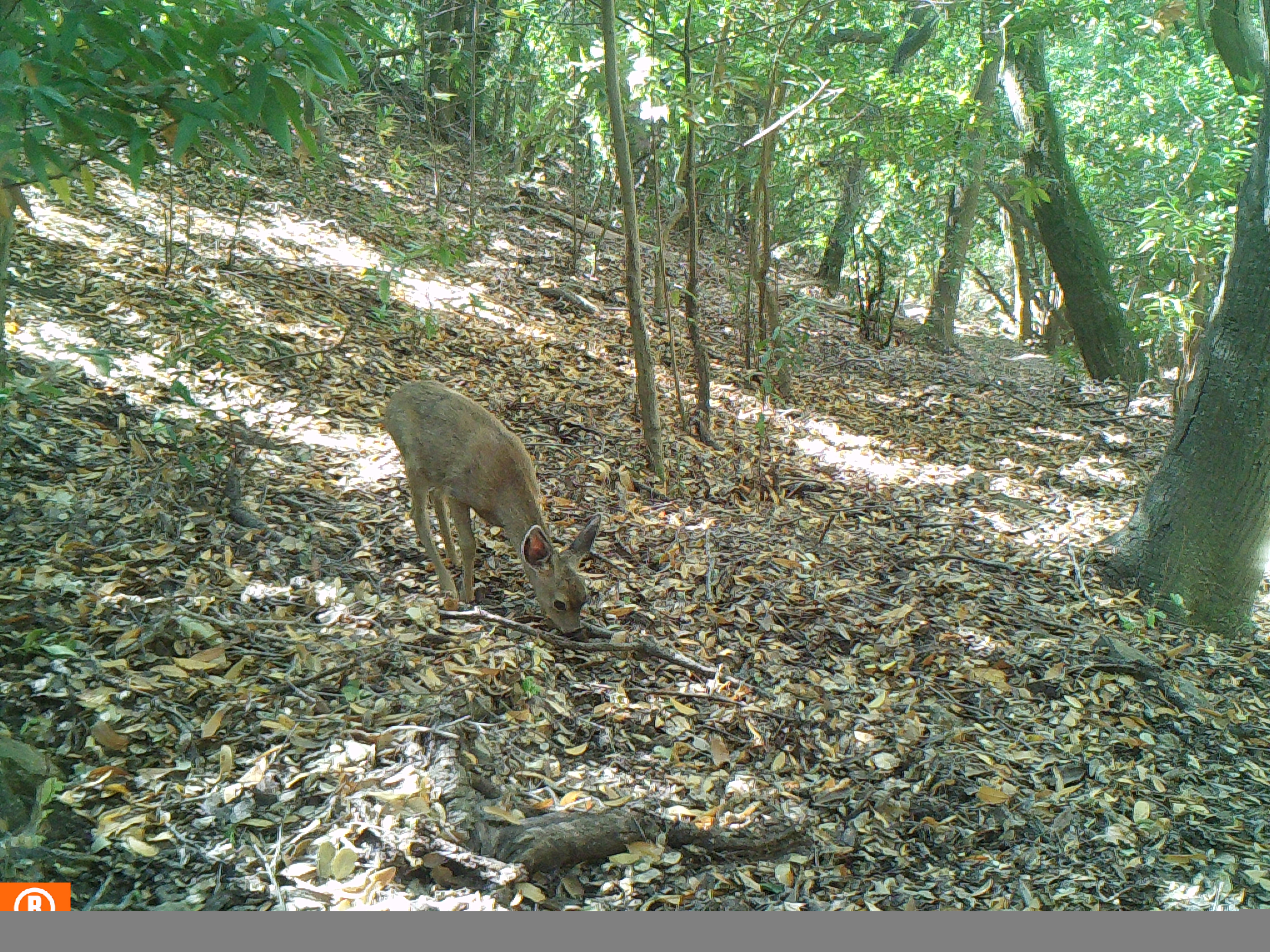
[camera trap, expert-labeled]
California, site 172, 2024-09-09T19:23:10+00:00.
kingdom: Animalia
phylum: Chordata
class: Mammalia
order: Artiodactyla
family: Cervidae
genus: Odocoileus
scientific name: Odocoileus hemionus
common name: mule deer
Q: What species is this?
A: Mule deer (Odocoileus hemionus).